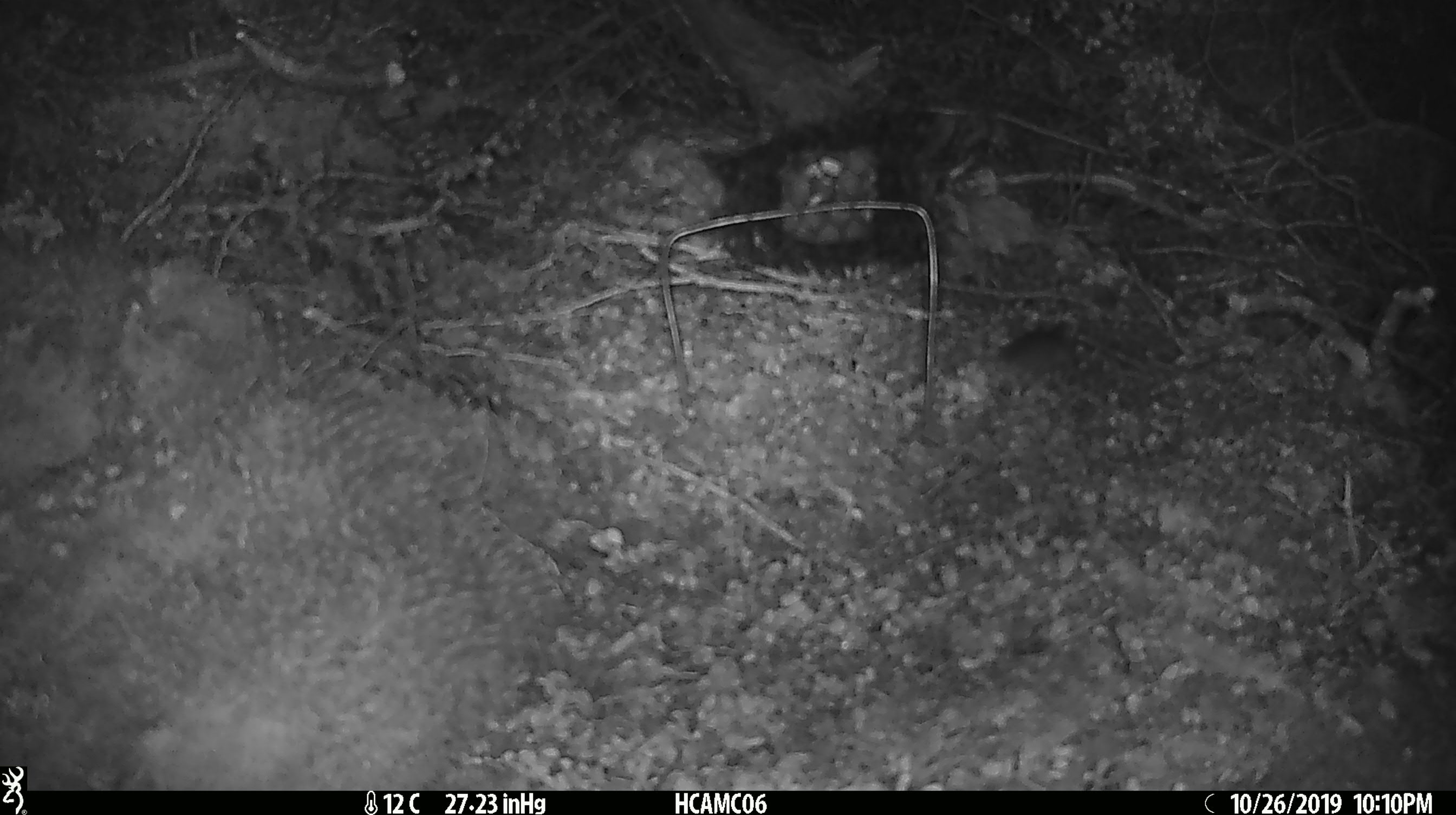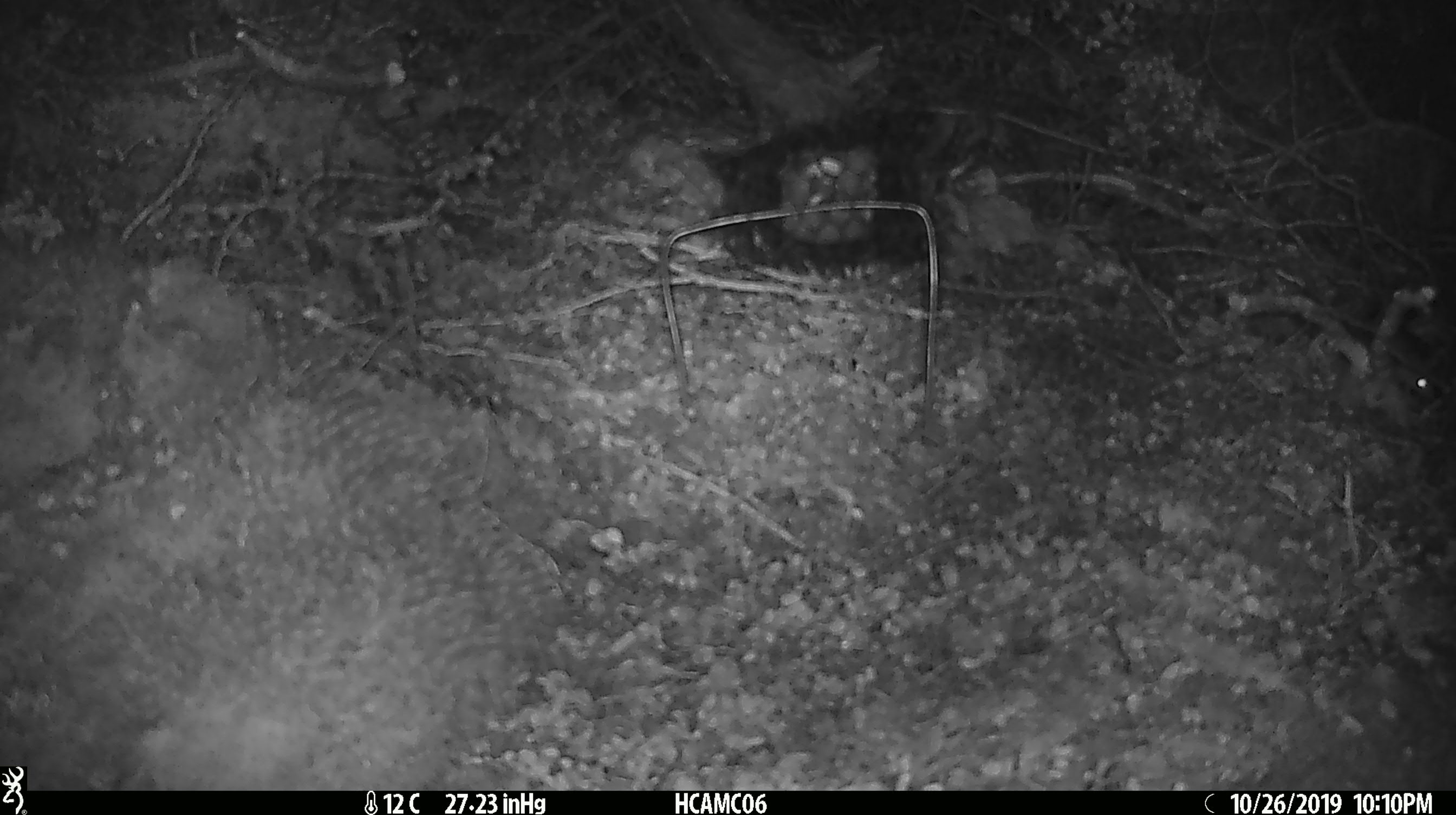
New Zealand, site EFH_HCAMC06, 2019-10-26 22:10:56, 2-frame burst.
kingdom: Animalia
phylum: Chordata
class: Mammalia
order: Rodentia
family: Muridae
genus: Mus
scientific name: Mus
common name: mouse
Mouse (Mus).